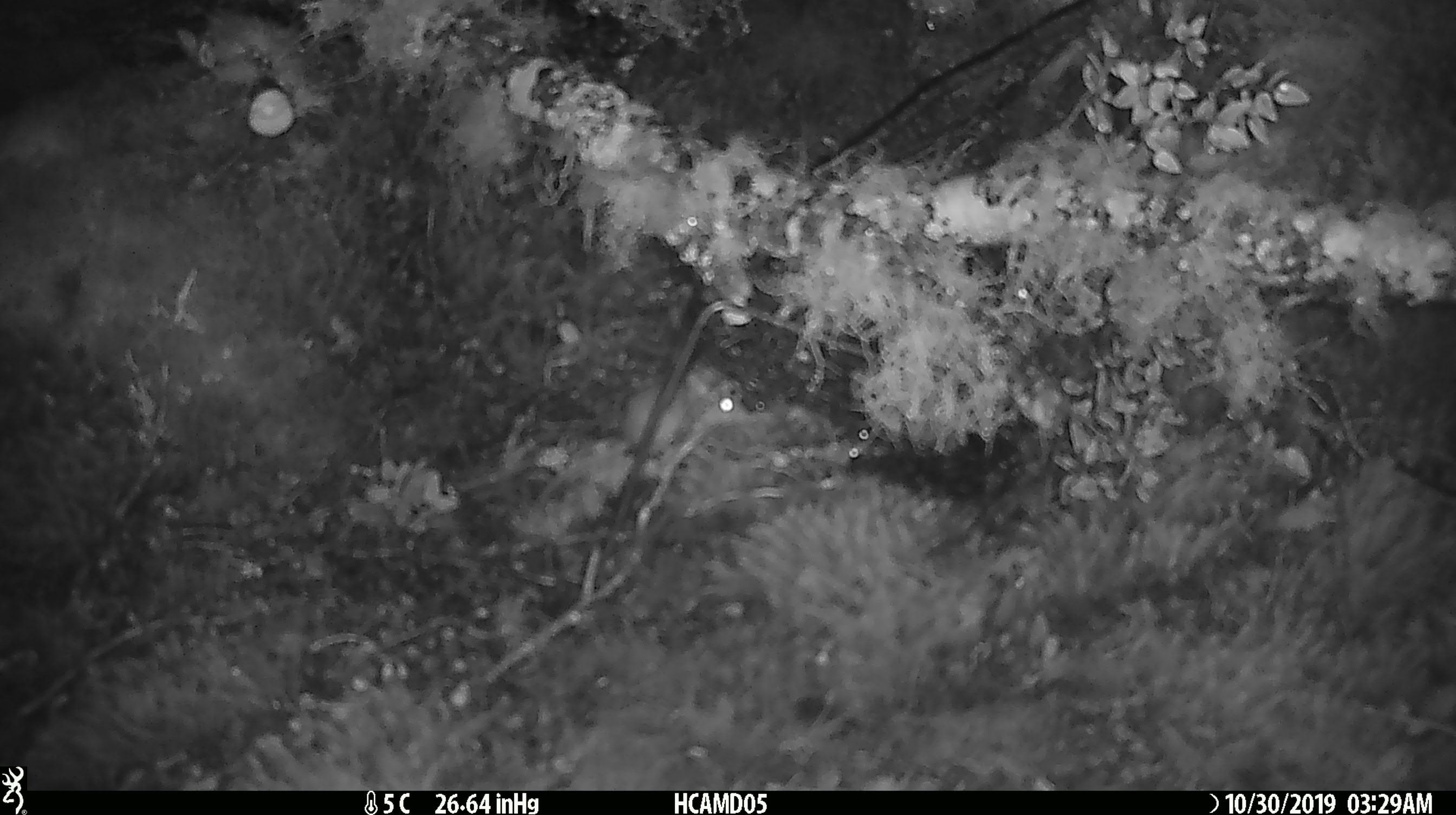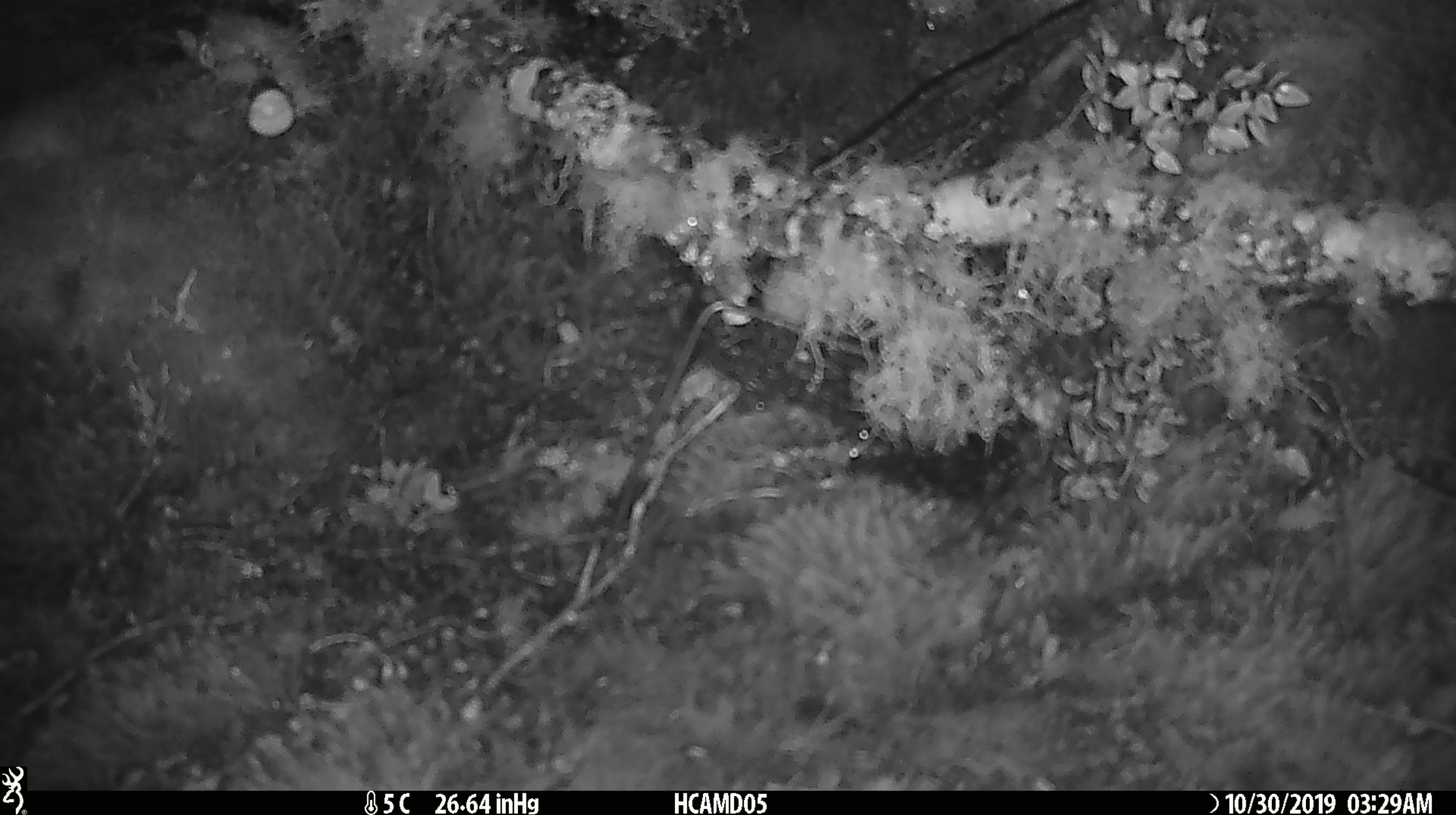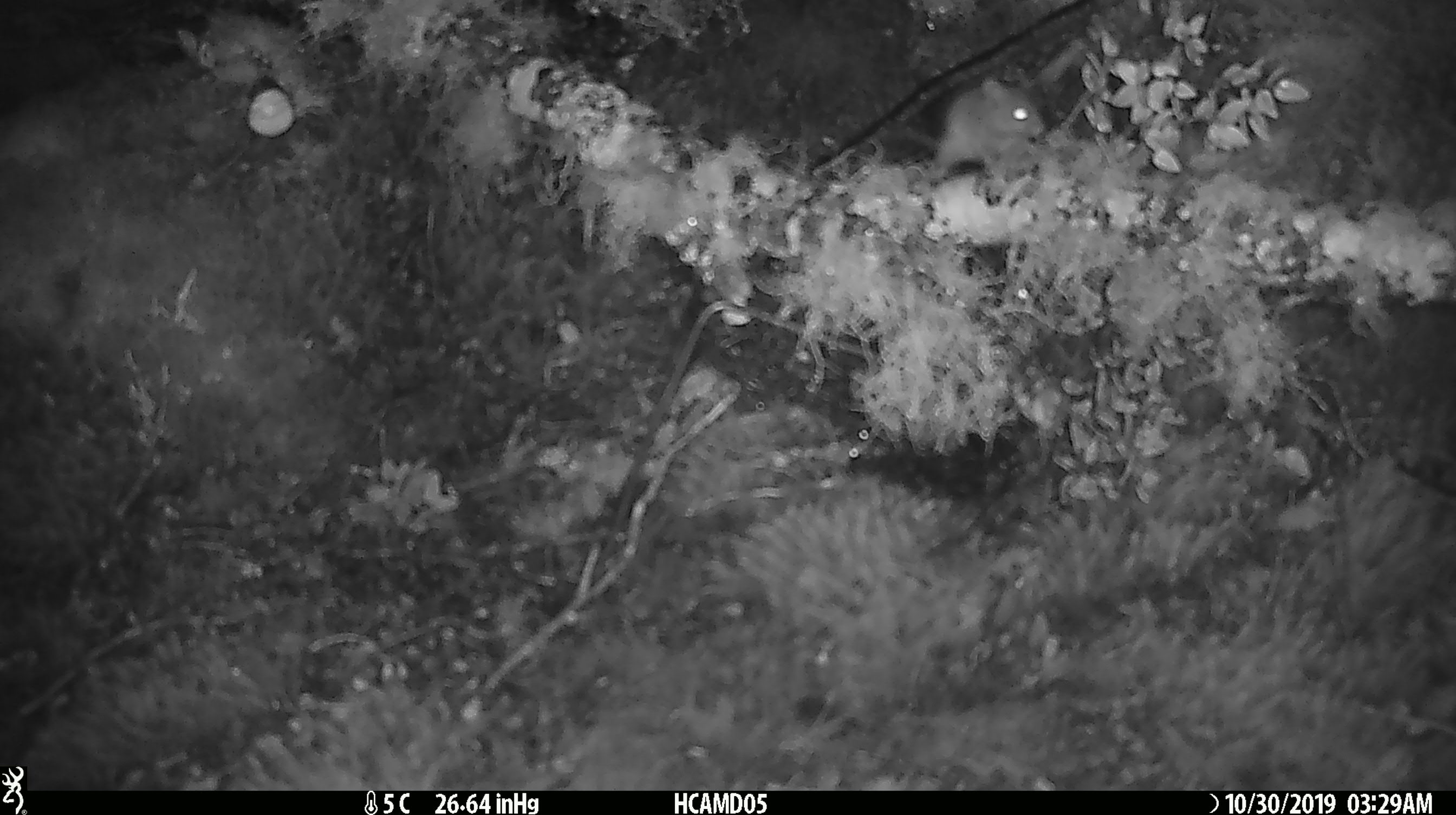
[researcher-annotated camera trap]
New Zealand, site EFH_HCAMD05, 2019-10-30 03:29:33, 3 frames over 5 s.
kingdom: Animalia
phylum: Chordata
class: Mammalia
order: Rodentia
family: Muridae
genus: Mus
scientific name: Mus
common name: mouse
Mouse (Mus).